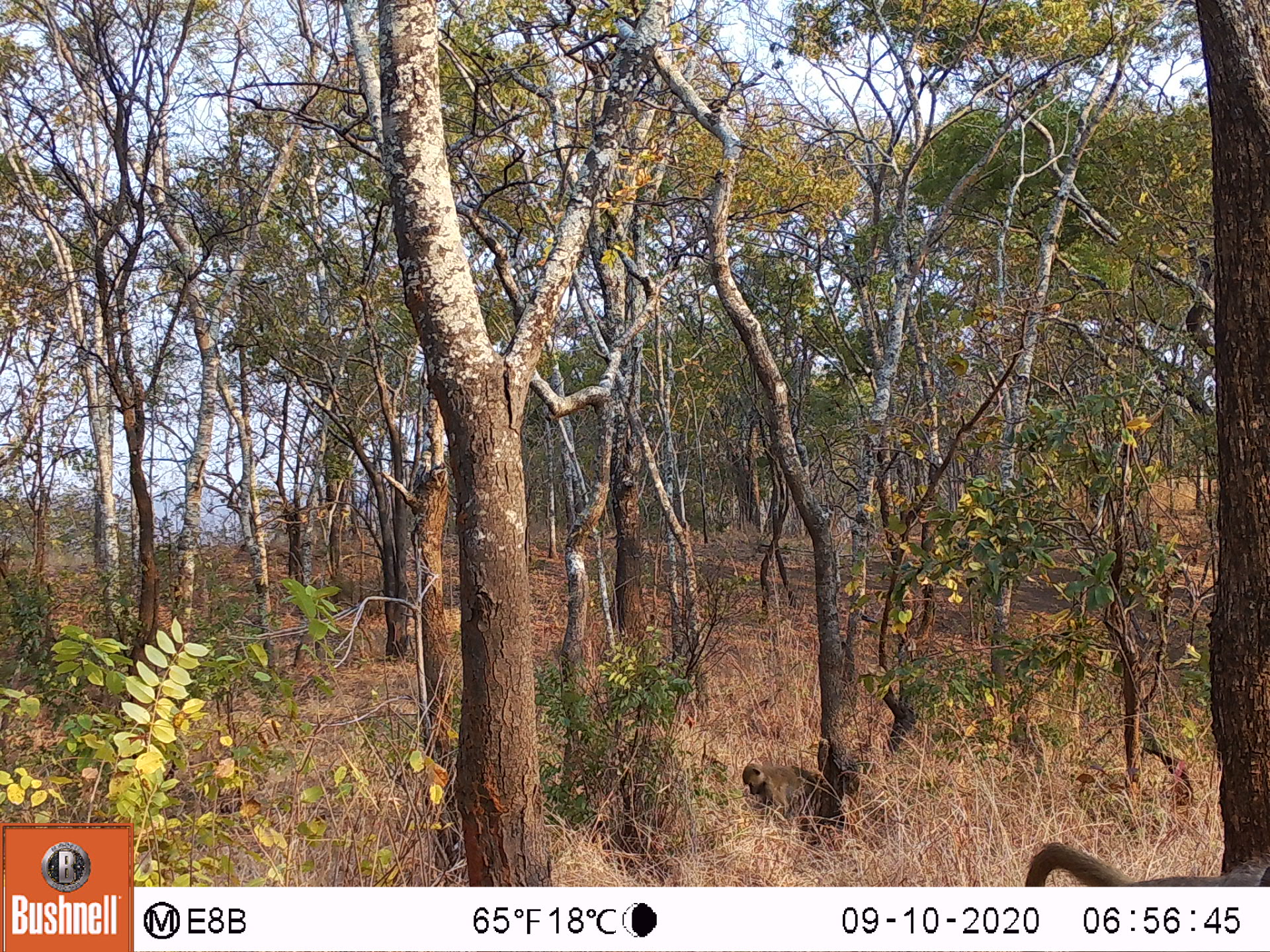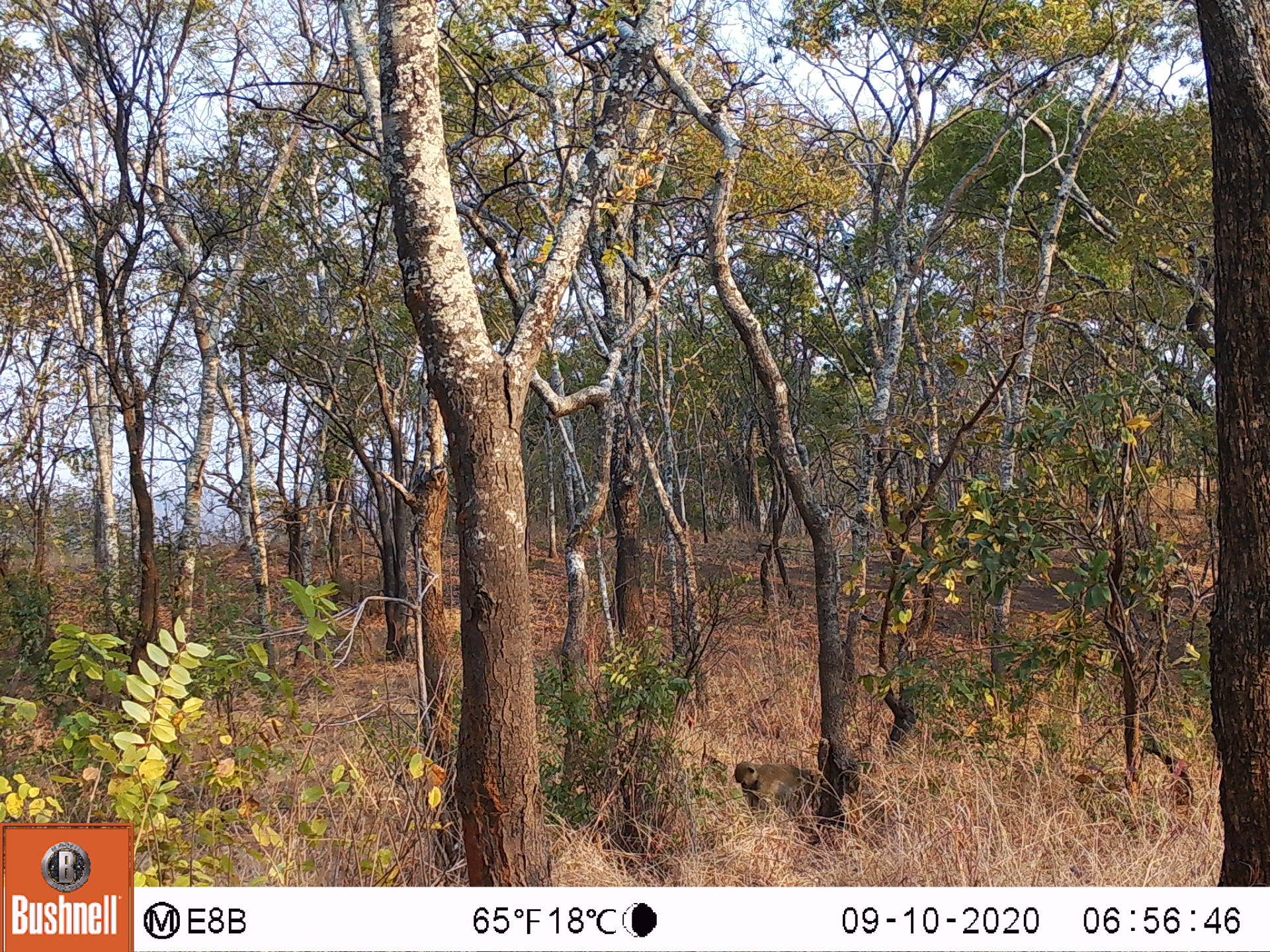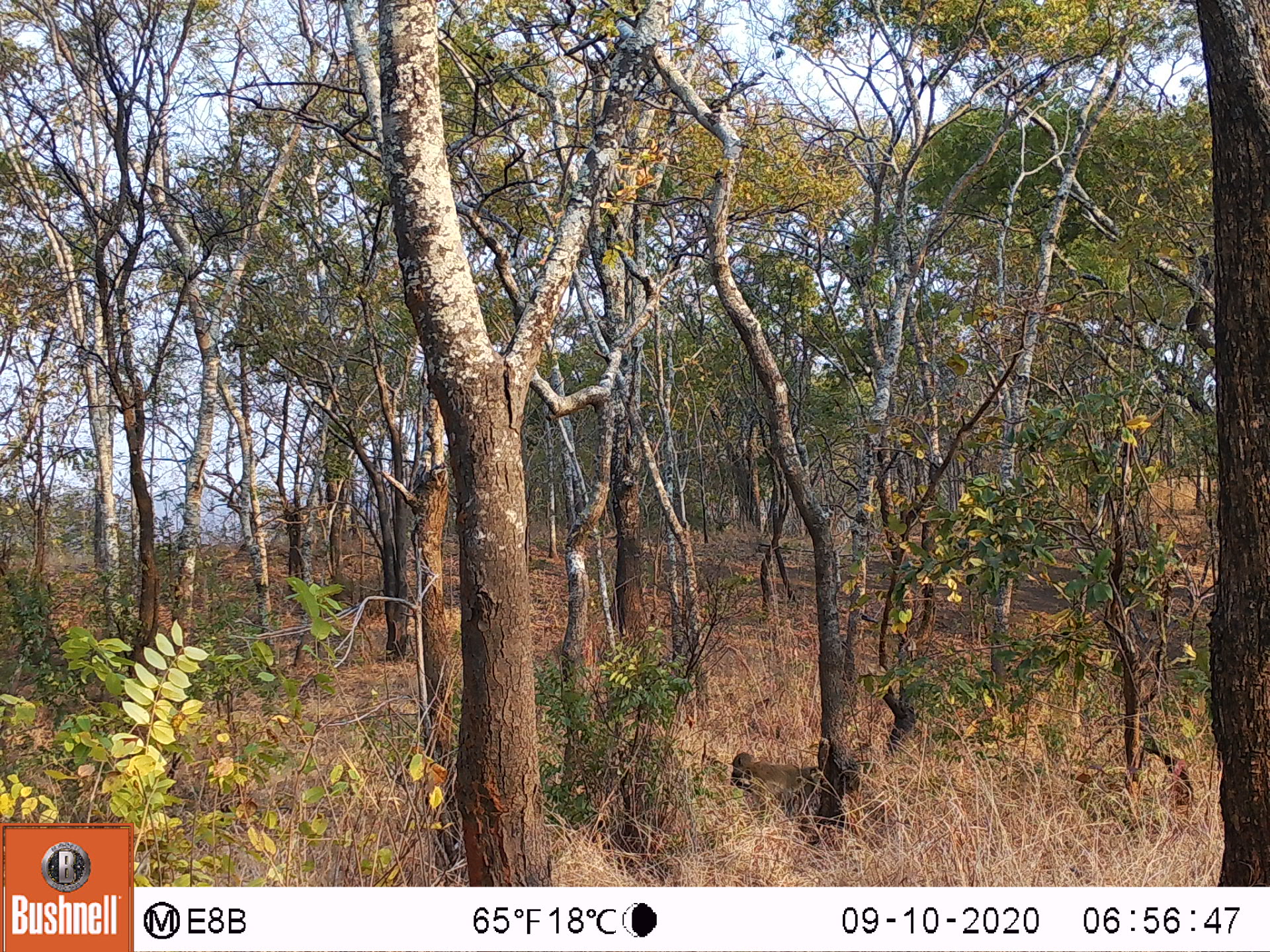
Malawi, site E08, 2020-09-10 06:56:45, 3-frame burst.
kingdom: Animalia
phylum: Chordata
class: Mammalia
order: Primates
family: Cercopithecidae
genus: Papio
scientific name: Papio cynocephalus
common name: yellow baboon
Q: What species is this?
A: Yellow baboon (Papio cynocephalus).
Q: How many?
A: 2.